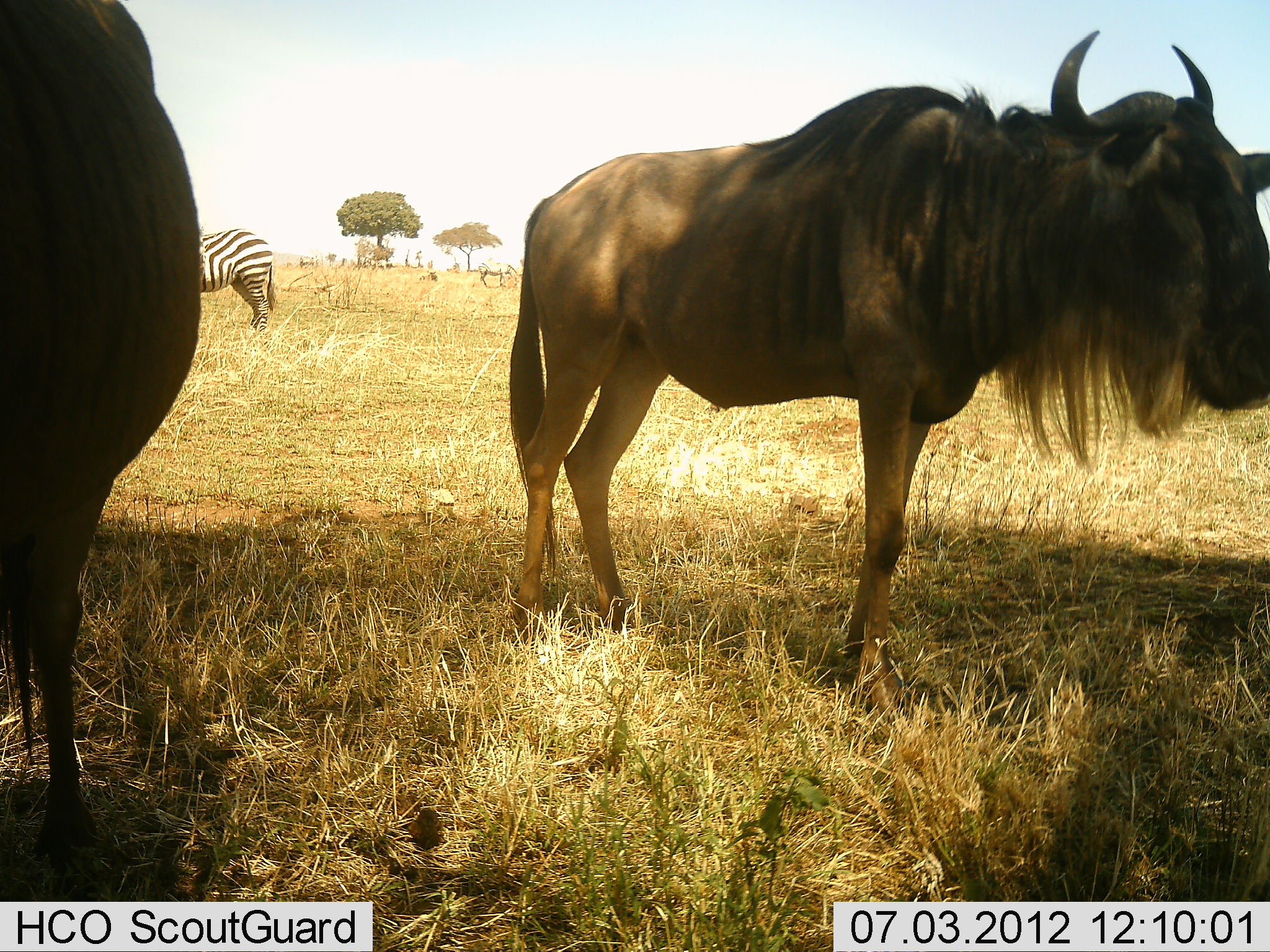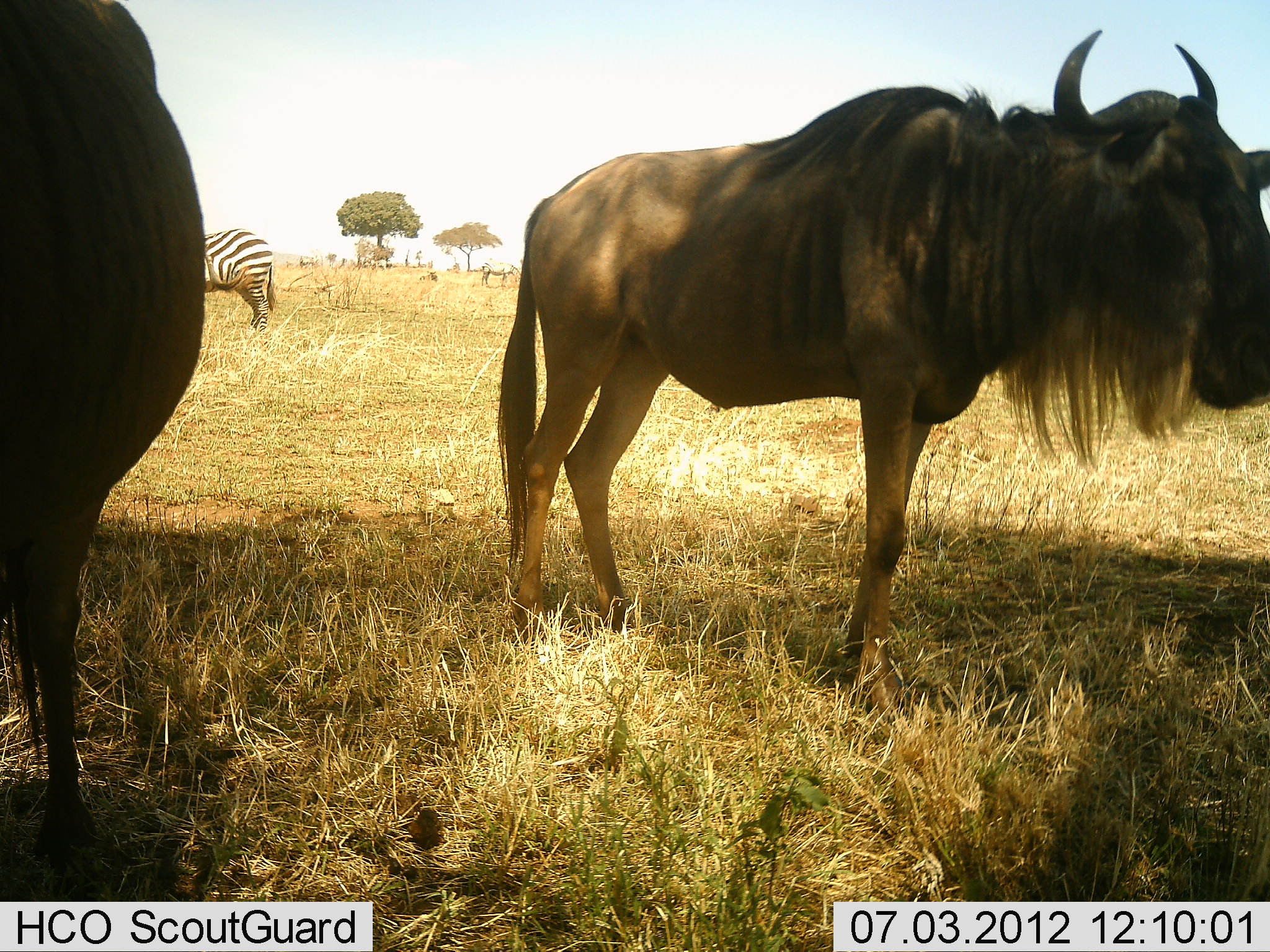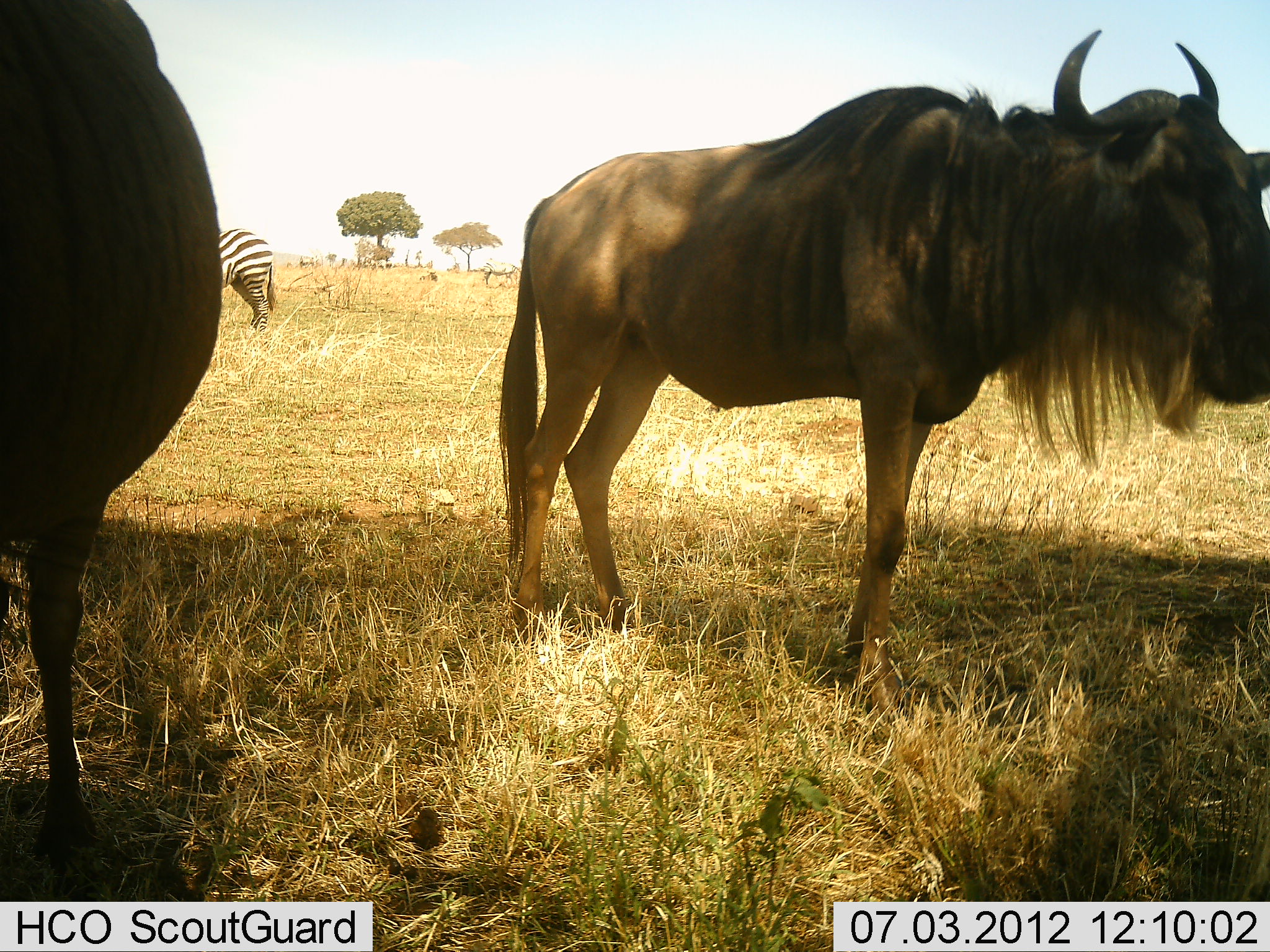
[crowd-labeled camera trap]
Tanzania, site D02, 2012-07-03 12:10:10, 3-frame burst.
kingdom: Animalia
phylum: Chordata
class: Mammalia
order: Artiodactyla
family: Bovidae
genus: Connochaetes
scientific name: Connochaetes taurinus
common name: blue wildebeest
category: wildebeest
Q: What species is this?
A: Wildebeest (blue wildebeest) (Connochaetes taurinus).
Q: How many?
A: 2.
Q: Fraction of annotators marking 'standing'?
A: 100%.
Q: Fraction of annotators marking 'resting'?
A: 0%.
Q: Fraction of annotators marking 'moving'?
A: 0%.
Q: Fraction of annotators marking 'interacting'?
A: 0%.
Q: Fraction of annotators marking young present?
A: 0%.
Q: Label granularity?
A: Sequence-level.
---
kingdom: Animalia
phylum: Chordata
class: Mammalia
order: Perissodactyla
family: Equidae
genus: Equus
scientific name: Equus quagga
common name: plains zebra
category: zebra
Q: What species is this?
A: Zebra (plains zebra) (Equus quagga).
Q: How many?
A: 1.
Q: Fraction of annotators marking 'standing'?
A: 100%.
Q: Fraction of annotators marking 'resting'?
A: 0%.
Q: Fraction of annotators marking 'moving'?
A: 10%.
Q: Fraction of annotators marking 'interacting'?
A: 0%.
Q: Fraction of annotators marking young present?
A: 0%.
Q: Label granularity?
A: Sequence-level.